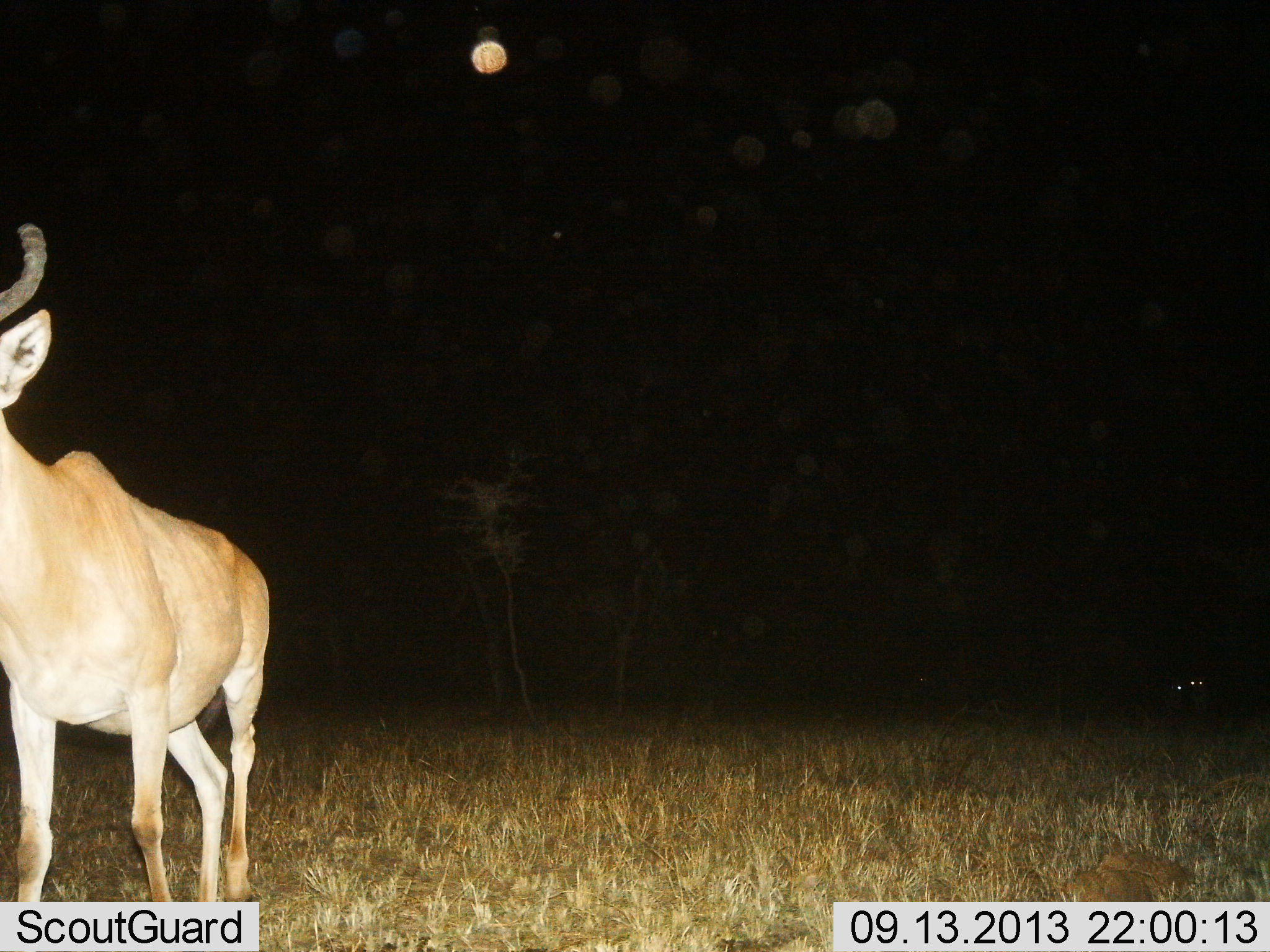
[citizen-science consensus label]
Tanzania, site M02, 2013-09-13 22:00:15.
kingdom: Animalia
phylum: Chordata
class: Mammalia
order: Artiodactyla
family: Bovidae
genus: Alcelaphus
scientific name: Alcelaphus buselaphus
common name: hartebeest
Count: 1.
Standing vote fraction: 81%.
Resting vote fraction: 0%.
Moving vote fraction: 19%.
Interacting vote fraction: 0%.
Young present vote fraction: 0%.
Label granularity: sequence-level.